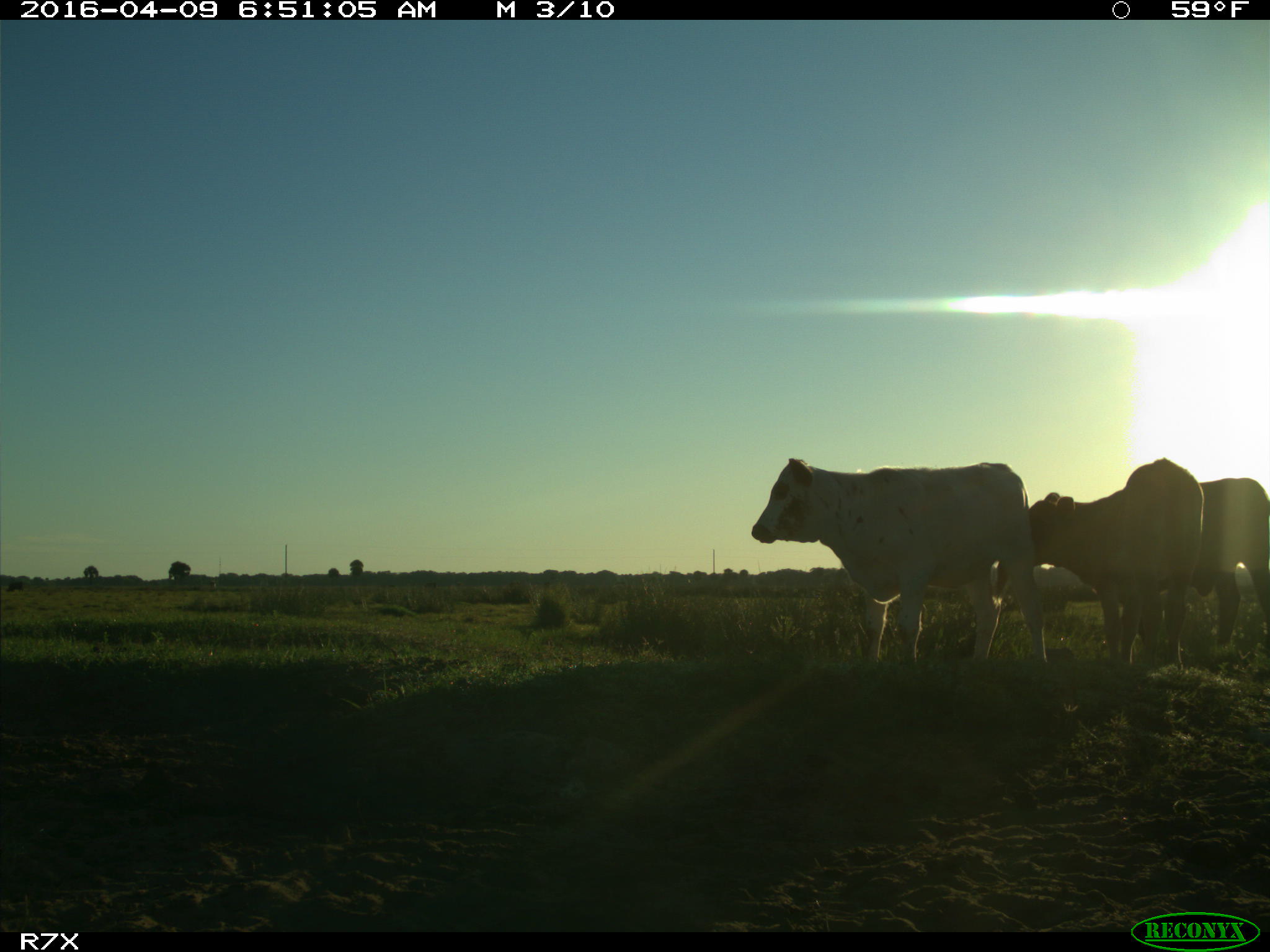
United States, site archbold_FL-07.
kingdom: Animalia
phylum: Chordata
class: Mammalia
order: Artiodactyla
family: Bovidae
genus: Bos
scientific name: Bos taurus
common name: domestic cow